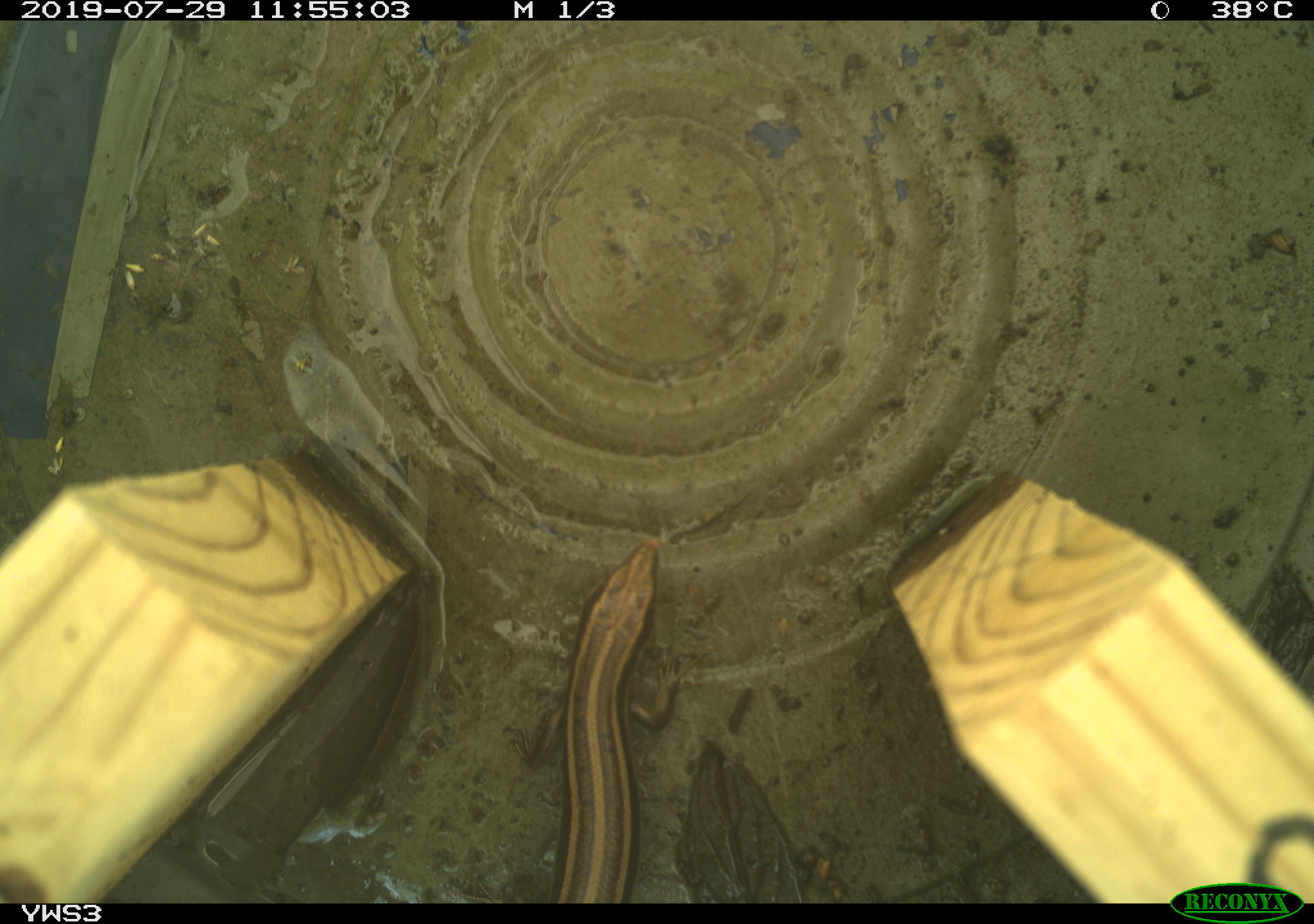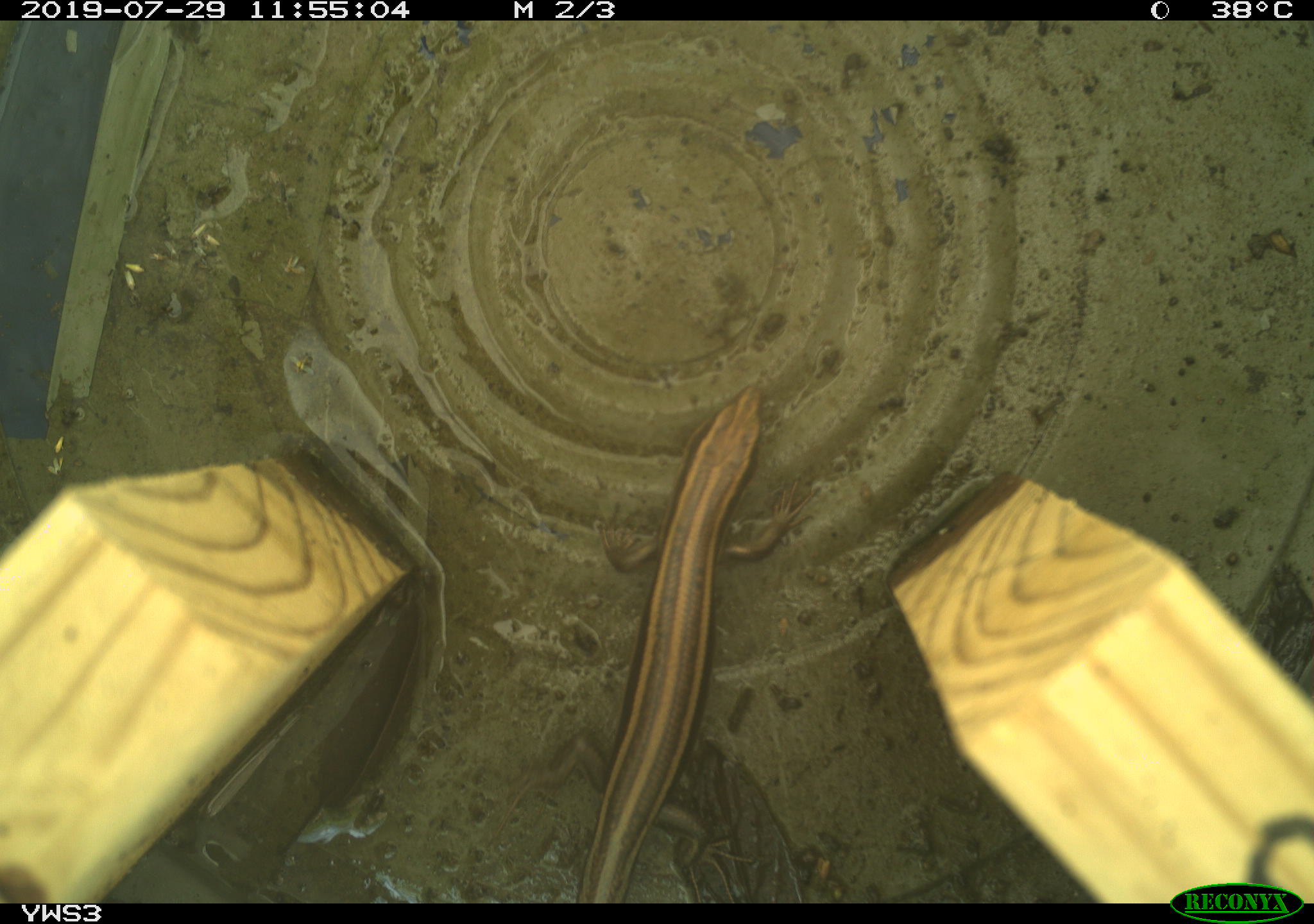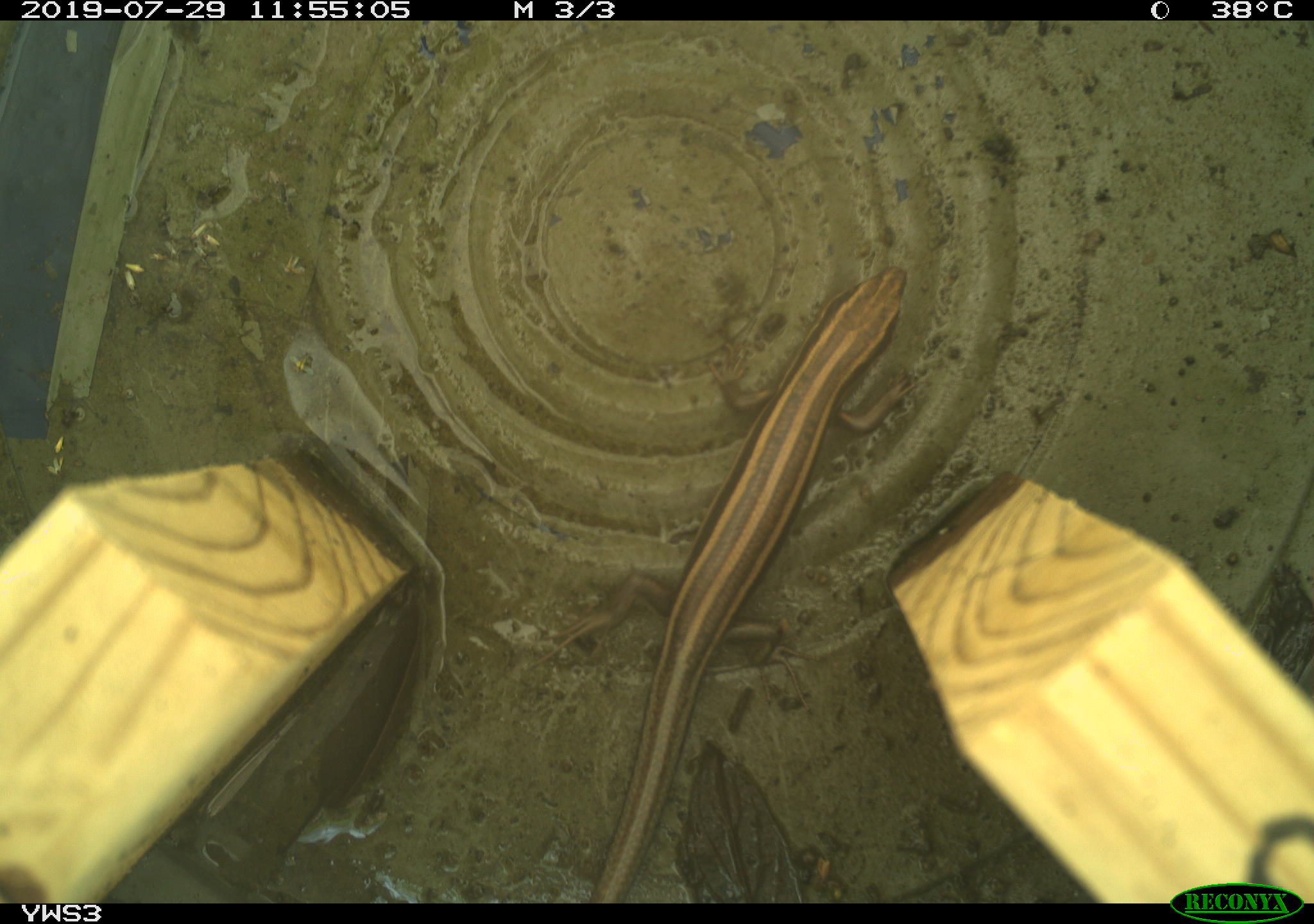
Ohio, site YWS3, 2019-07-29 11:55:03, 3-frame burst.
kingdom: Animalia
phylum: Chordata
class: Reptilia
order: Squamata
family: Scincidae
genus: Plestiodon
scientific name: Plestiodon fasciatus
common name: common five-lined skink